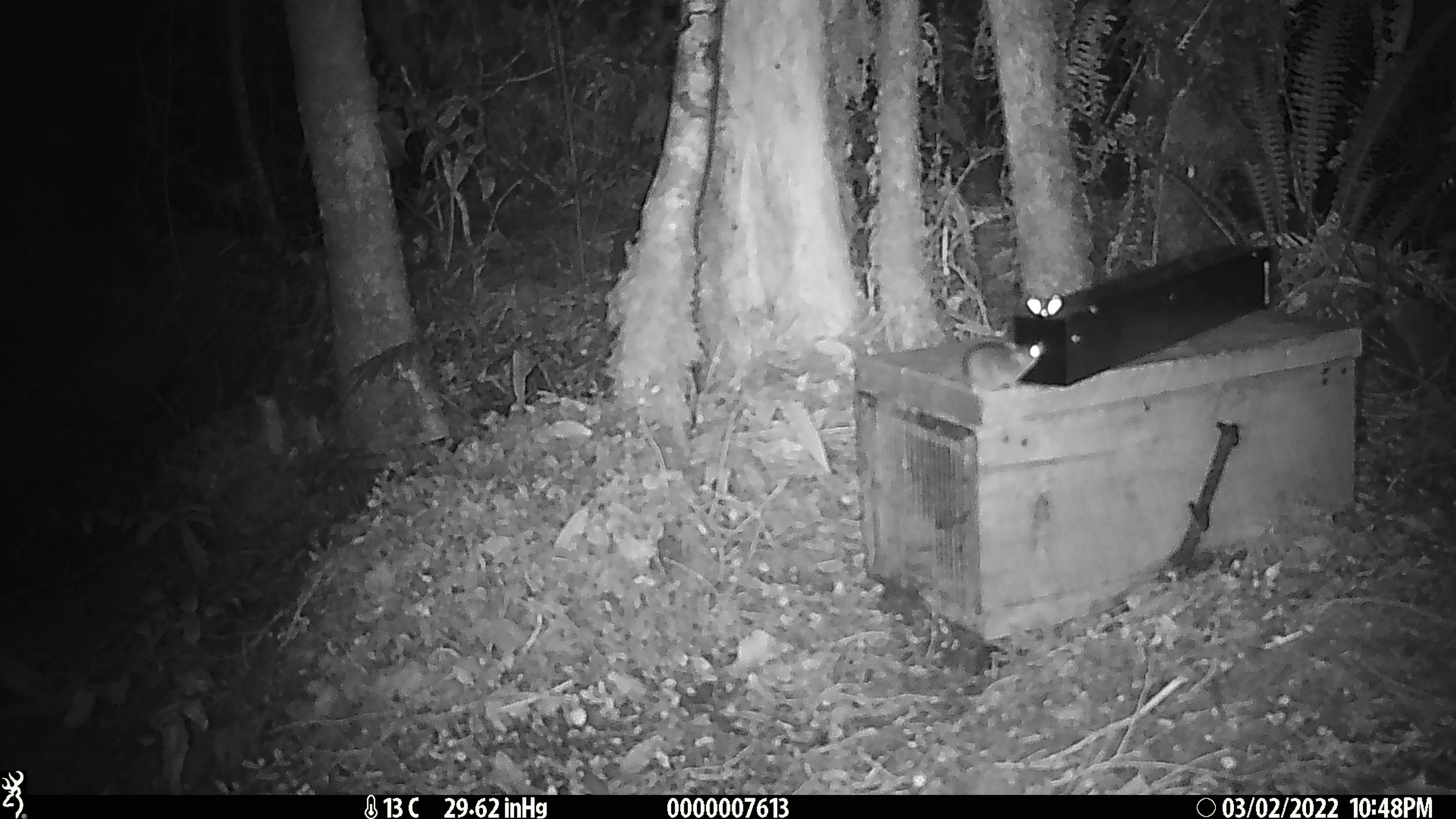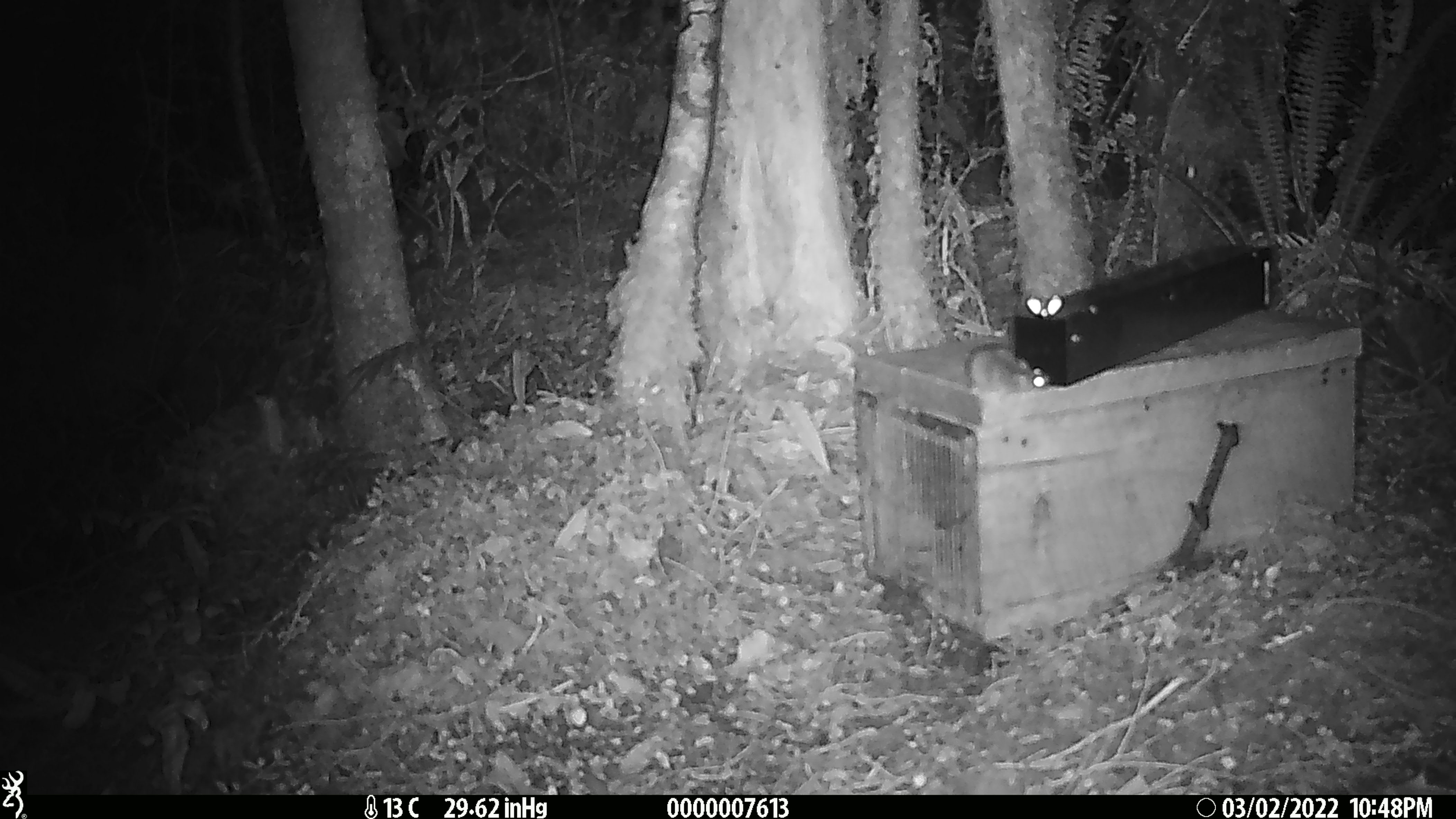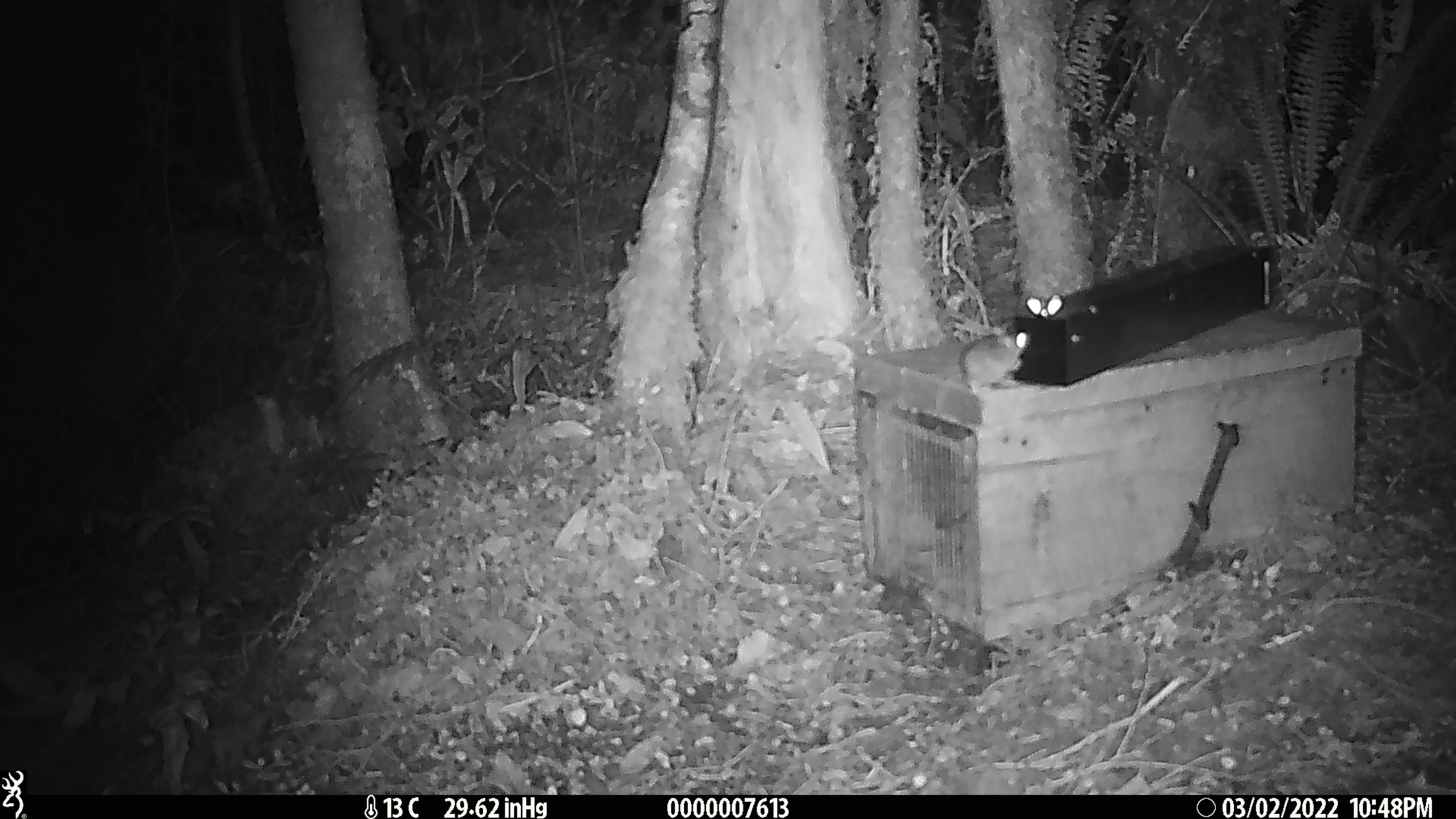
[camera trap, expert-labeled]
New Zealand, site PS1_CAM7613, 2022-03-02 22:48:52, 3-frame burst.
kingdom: Animalia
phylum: Chordata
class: Mammalia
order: Rodentia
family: Muridae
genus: Mus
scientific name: Mus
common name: mouse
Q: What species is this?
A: Mouse (Mus).